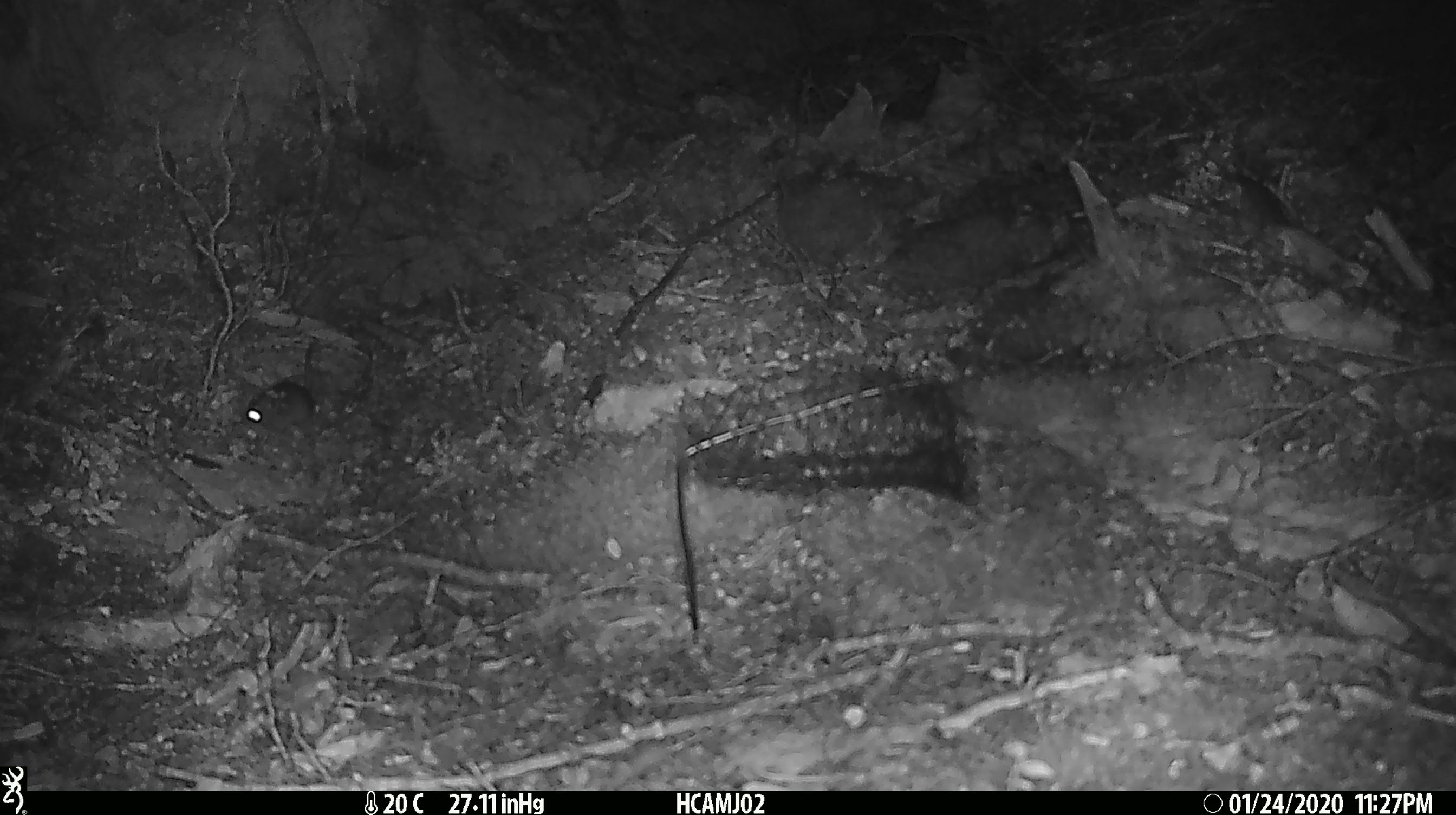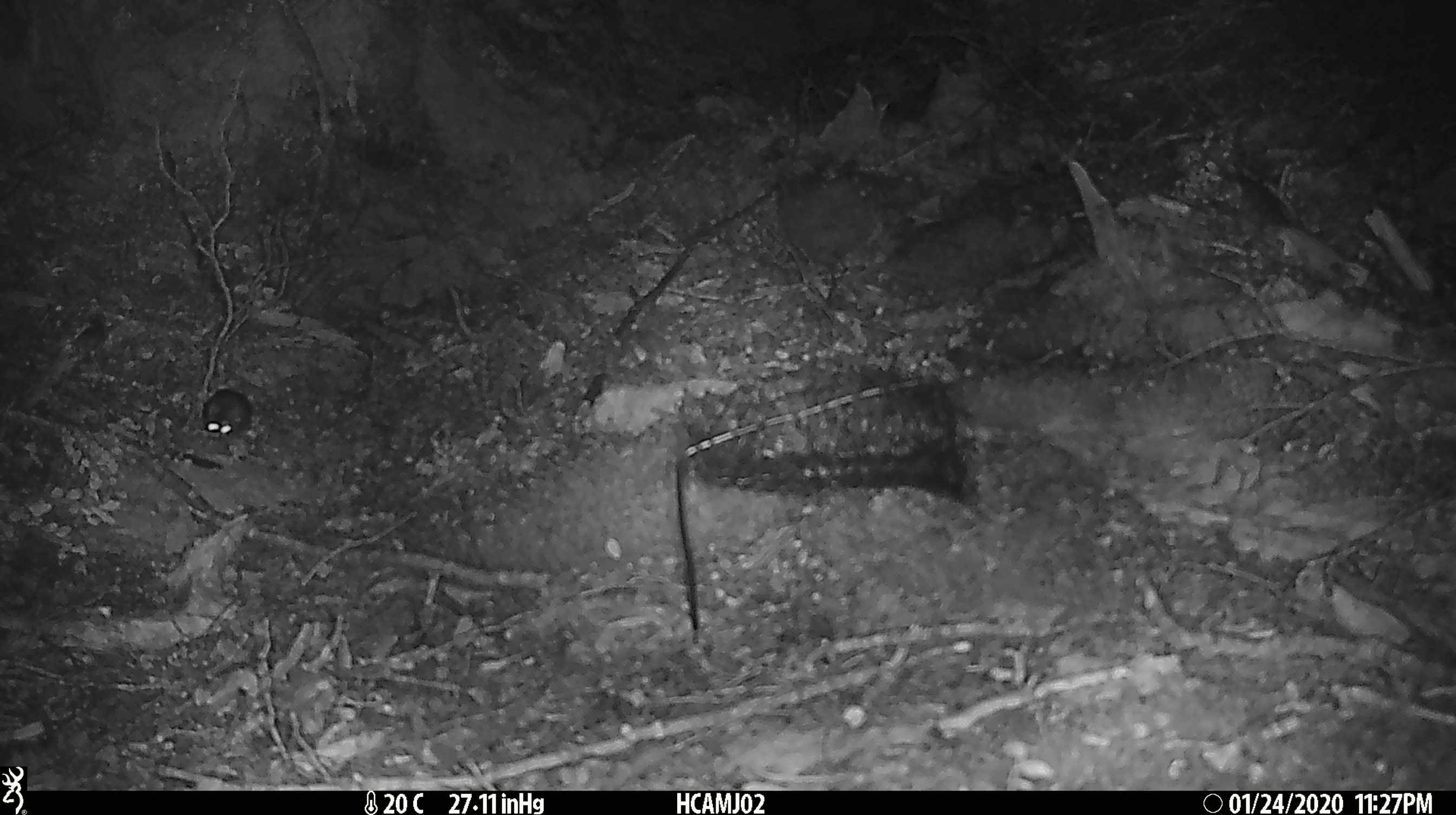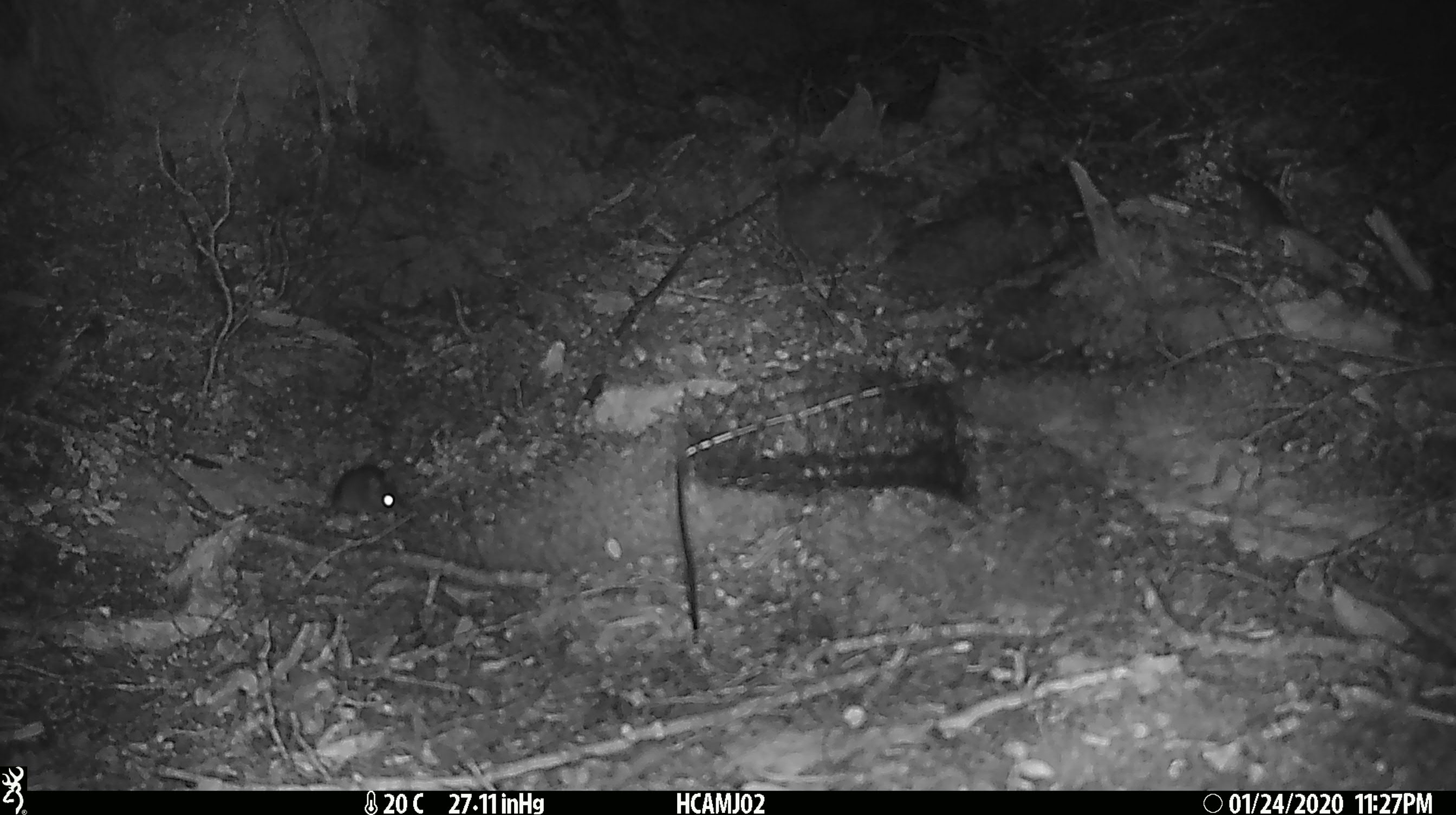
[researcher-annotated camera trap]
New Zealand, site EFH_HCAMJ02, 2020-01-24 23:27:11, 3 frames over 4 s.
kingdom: Animalia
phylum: Chordata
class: Mammalia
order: Rodentia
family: Muridae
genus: Mus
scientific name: Mus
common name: mouse